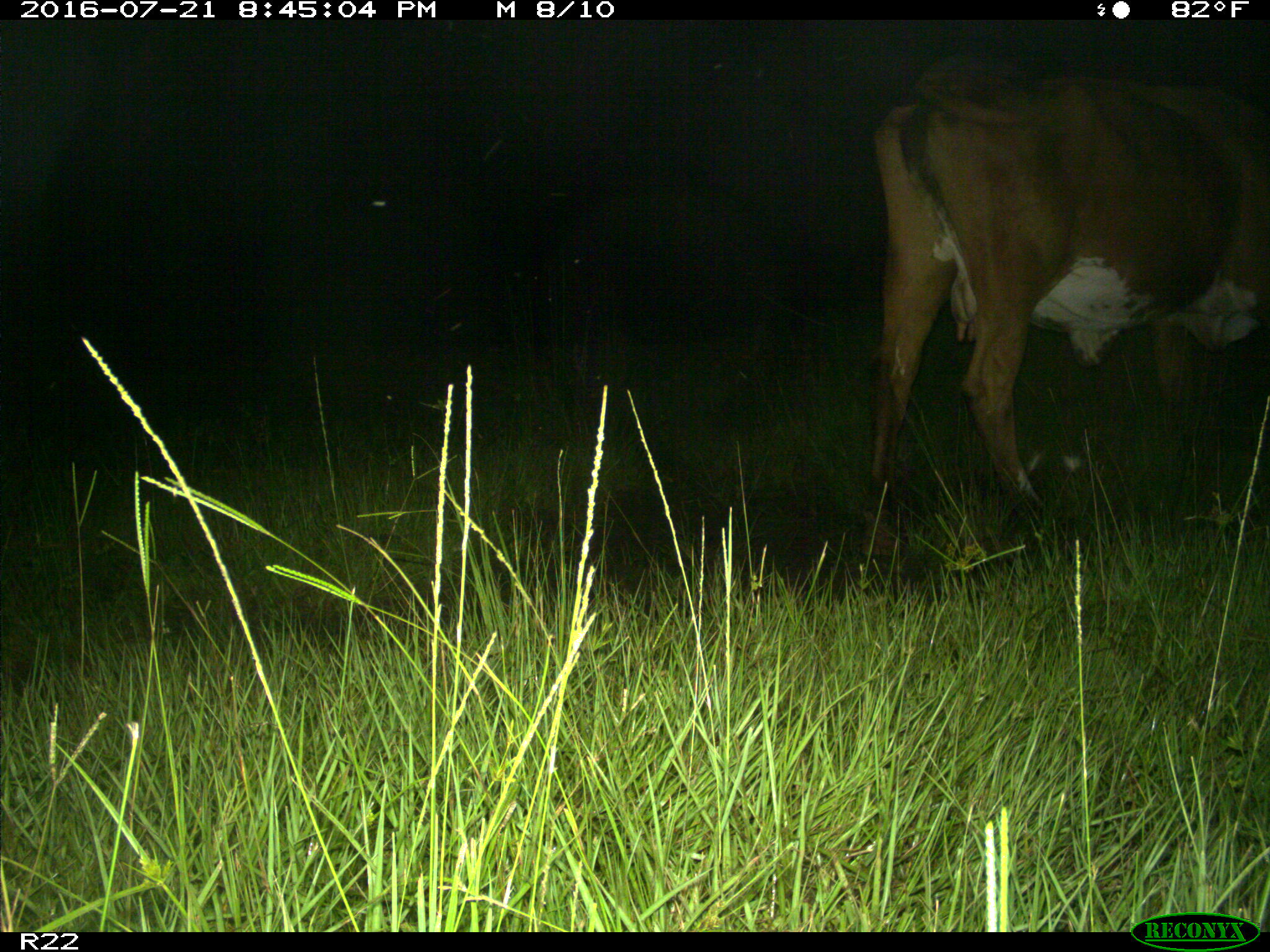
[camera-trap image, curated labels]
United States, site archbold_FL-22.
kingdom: Animalia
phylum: Chordata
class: Mammalia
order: Artiodactyla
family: Bovidae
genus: Bos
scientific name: Bos taurus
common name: domestic cow